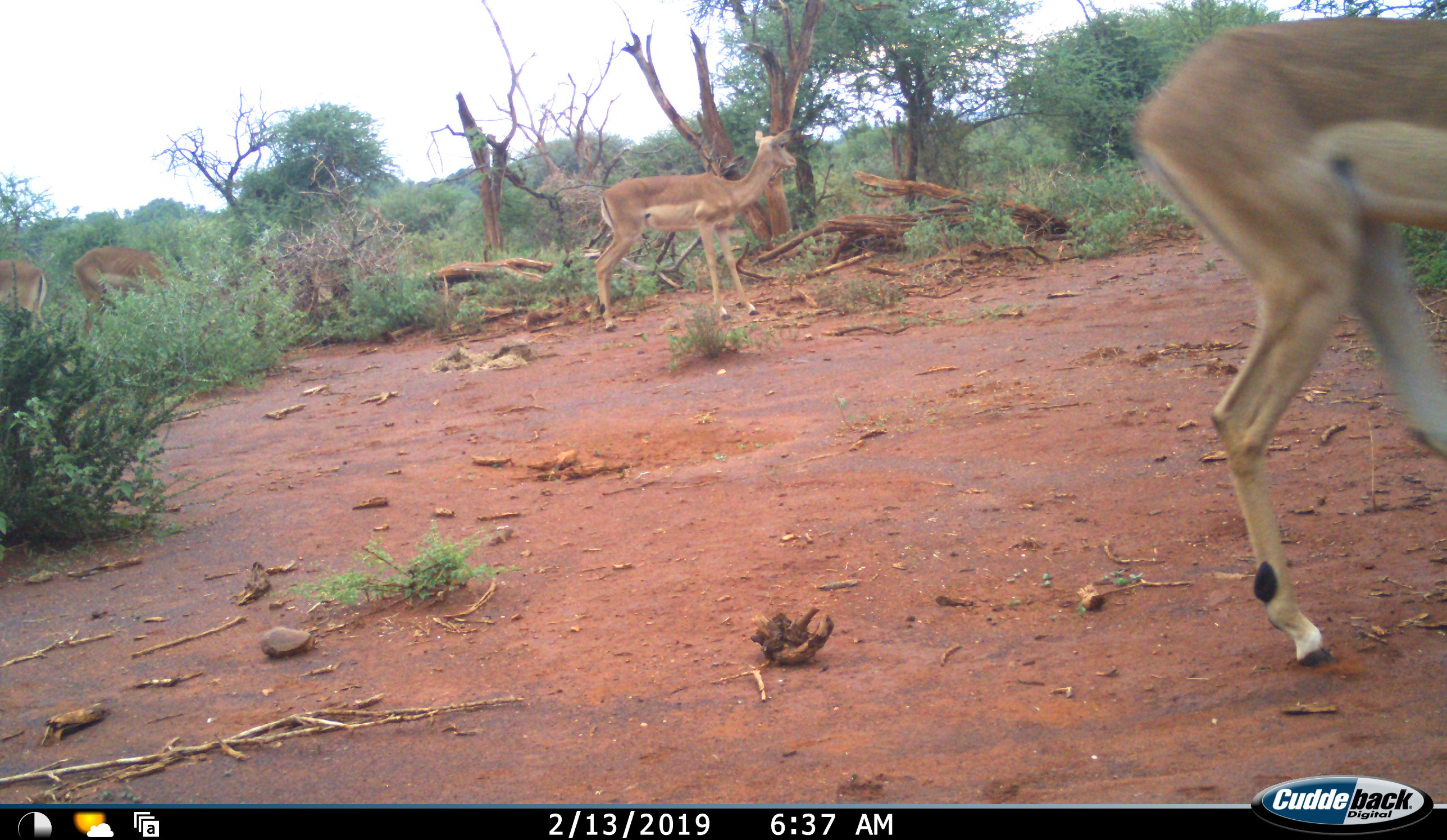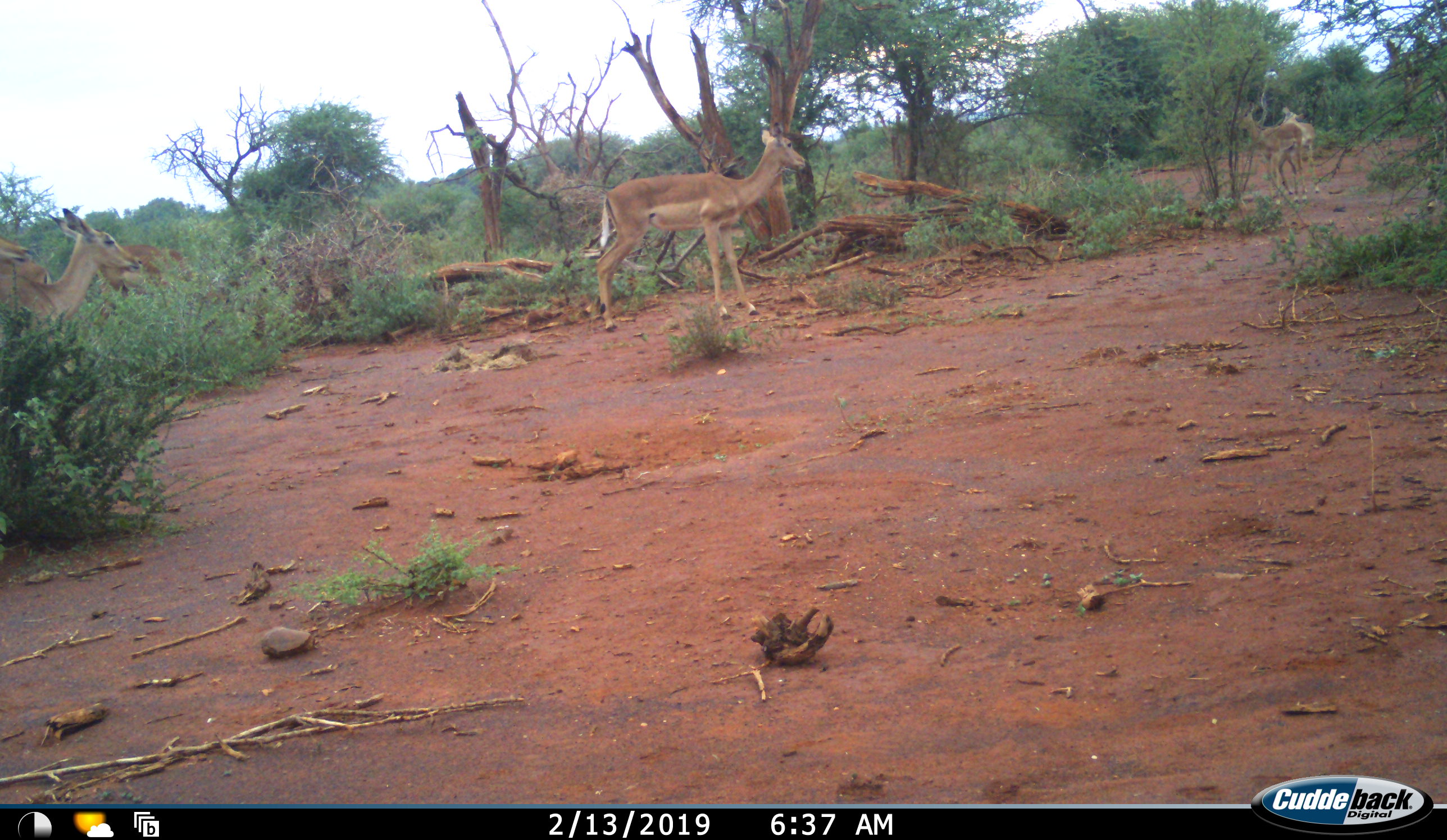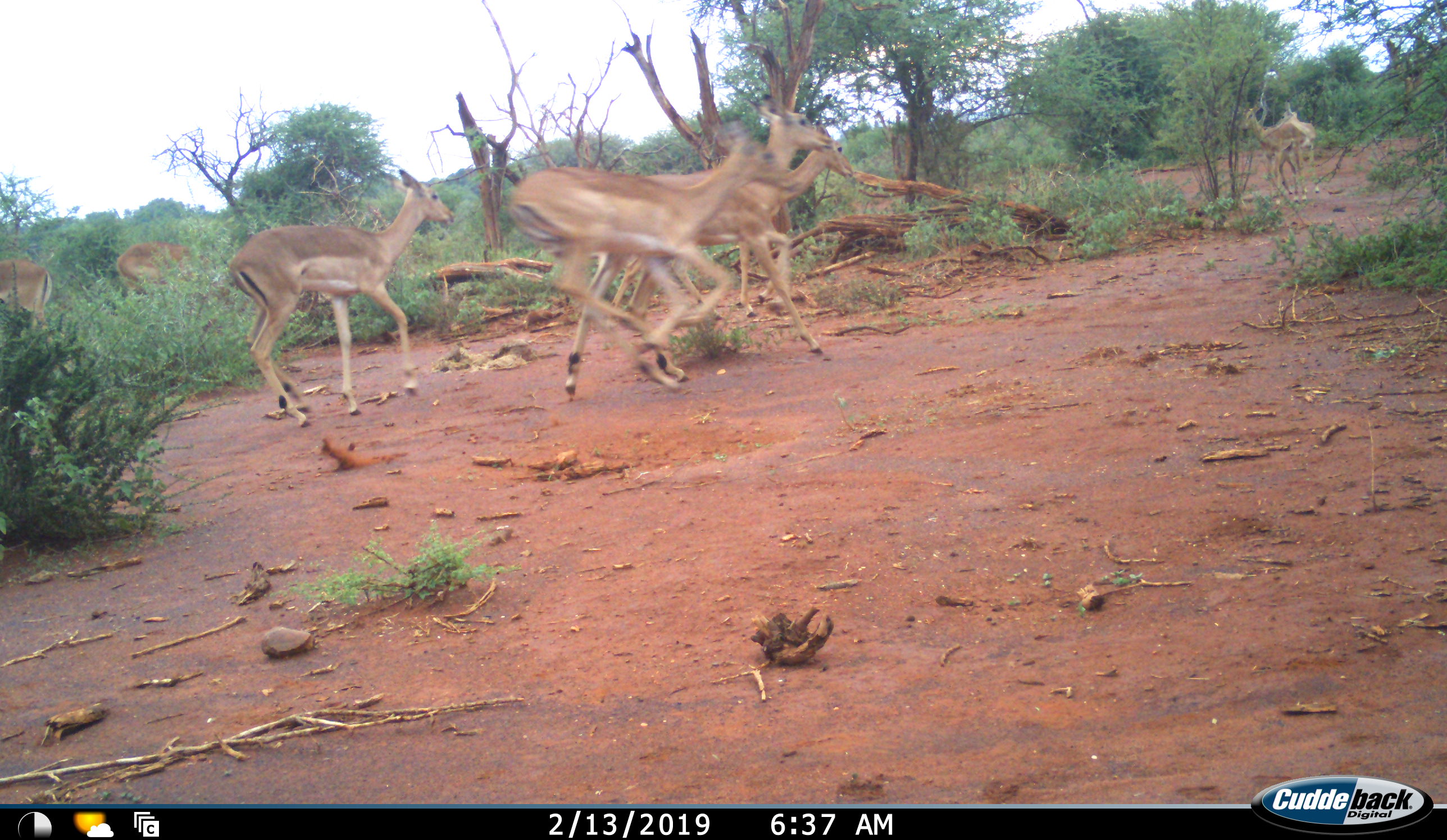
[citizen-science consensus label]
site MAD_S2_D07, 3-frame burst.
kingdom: Animalia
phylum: Chordata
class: Mammalia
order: Artiodactyla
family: Bovidae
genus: Aepyceros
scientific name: Aepyceros melampus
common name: impala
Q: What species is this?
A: Impala (Aepyceros melampus).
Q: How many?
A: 7.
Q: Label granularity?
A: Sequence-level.